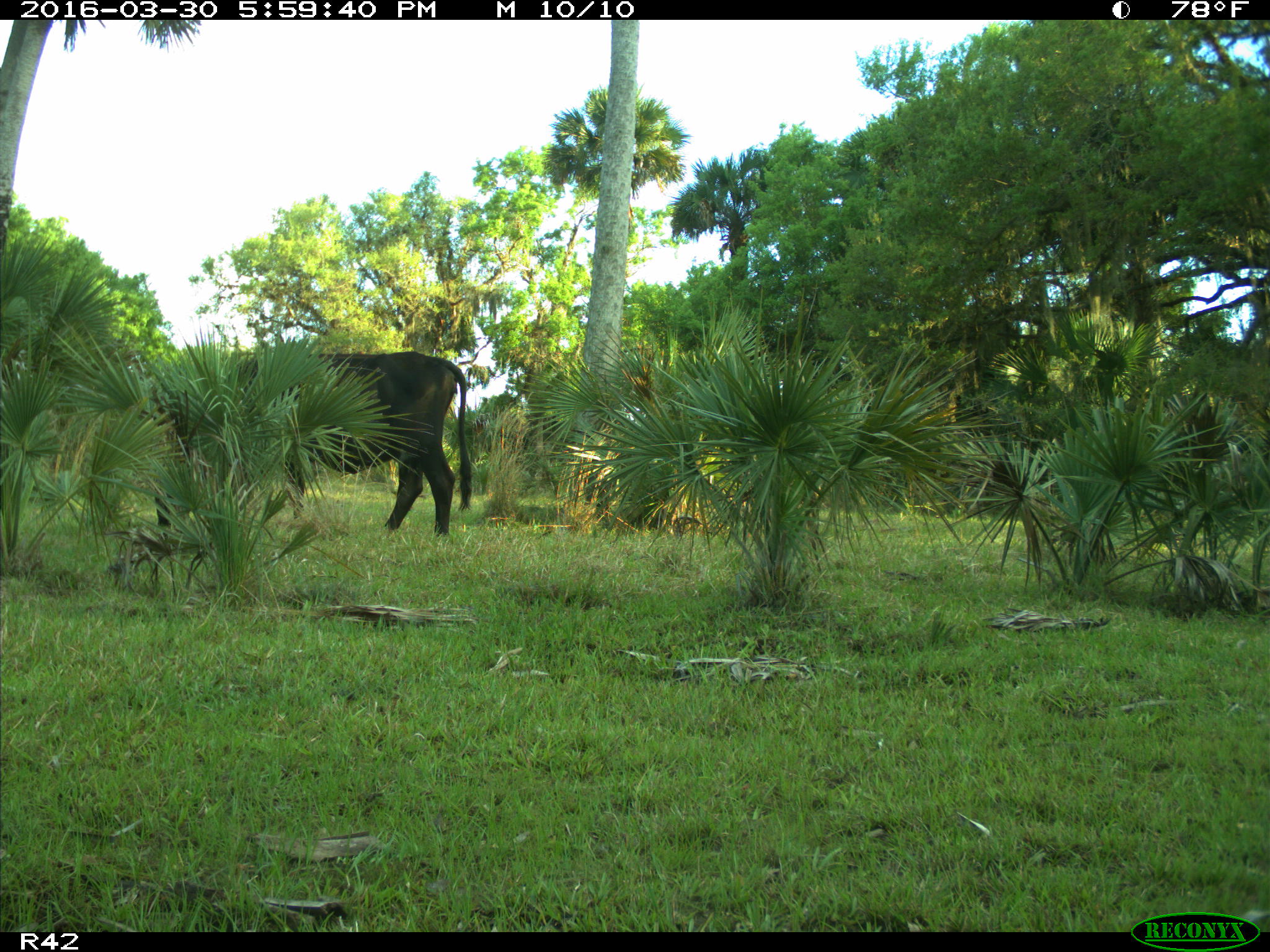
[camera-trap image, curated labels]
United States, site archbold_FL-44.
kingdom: Animalia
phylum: Chordata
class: Mammalia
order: Artiodactyla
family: Bovidae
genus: Bos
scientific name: Bos taurus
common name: domestic cow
Bos taurus (domestic cow).